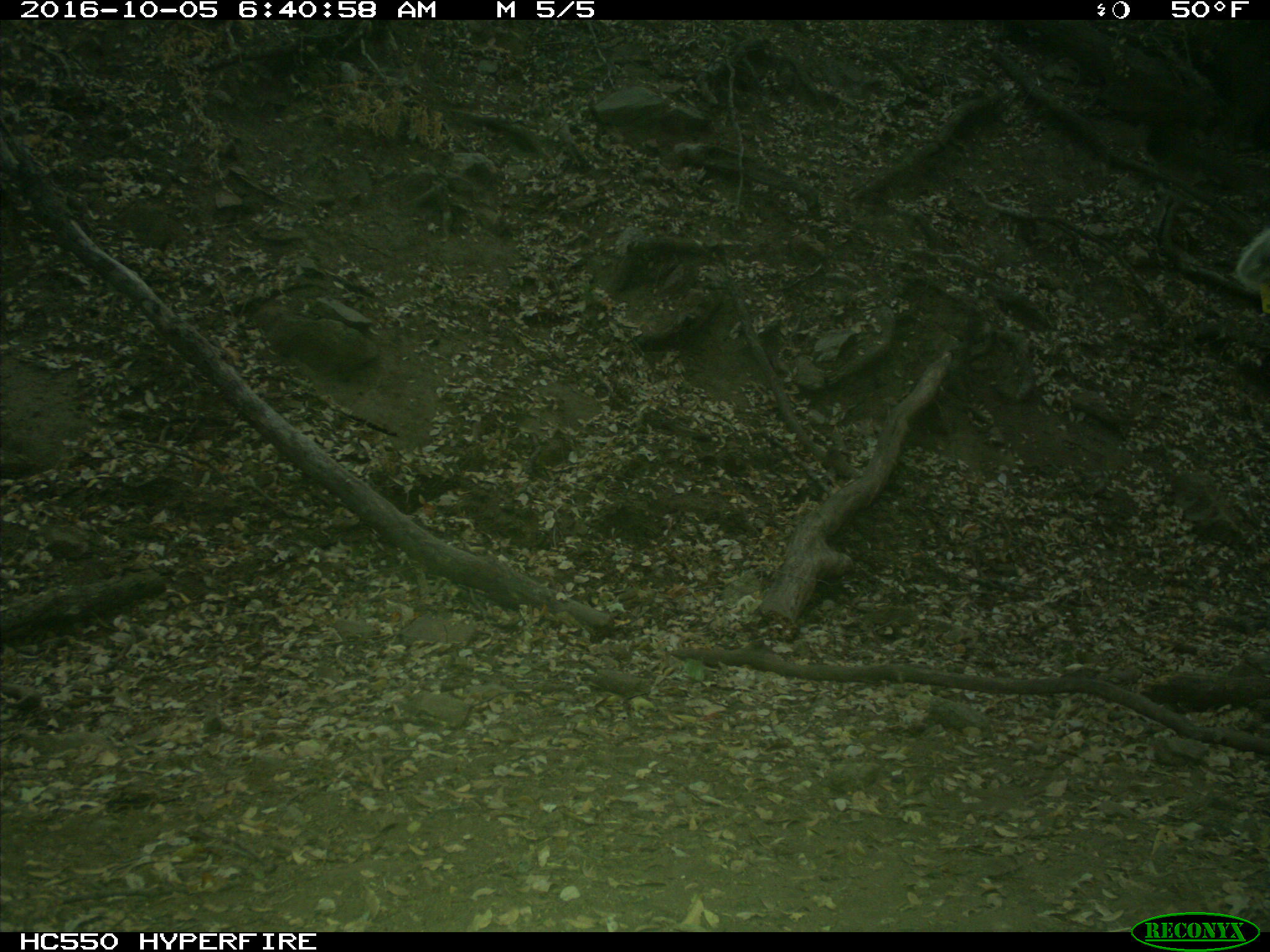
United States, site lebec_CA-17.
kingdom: Animalia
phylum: Chordata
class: Mammalia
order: Artiodactyla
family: Bovidae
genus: Bos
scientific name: Bos taurus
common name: domestic cow